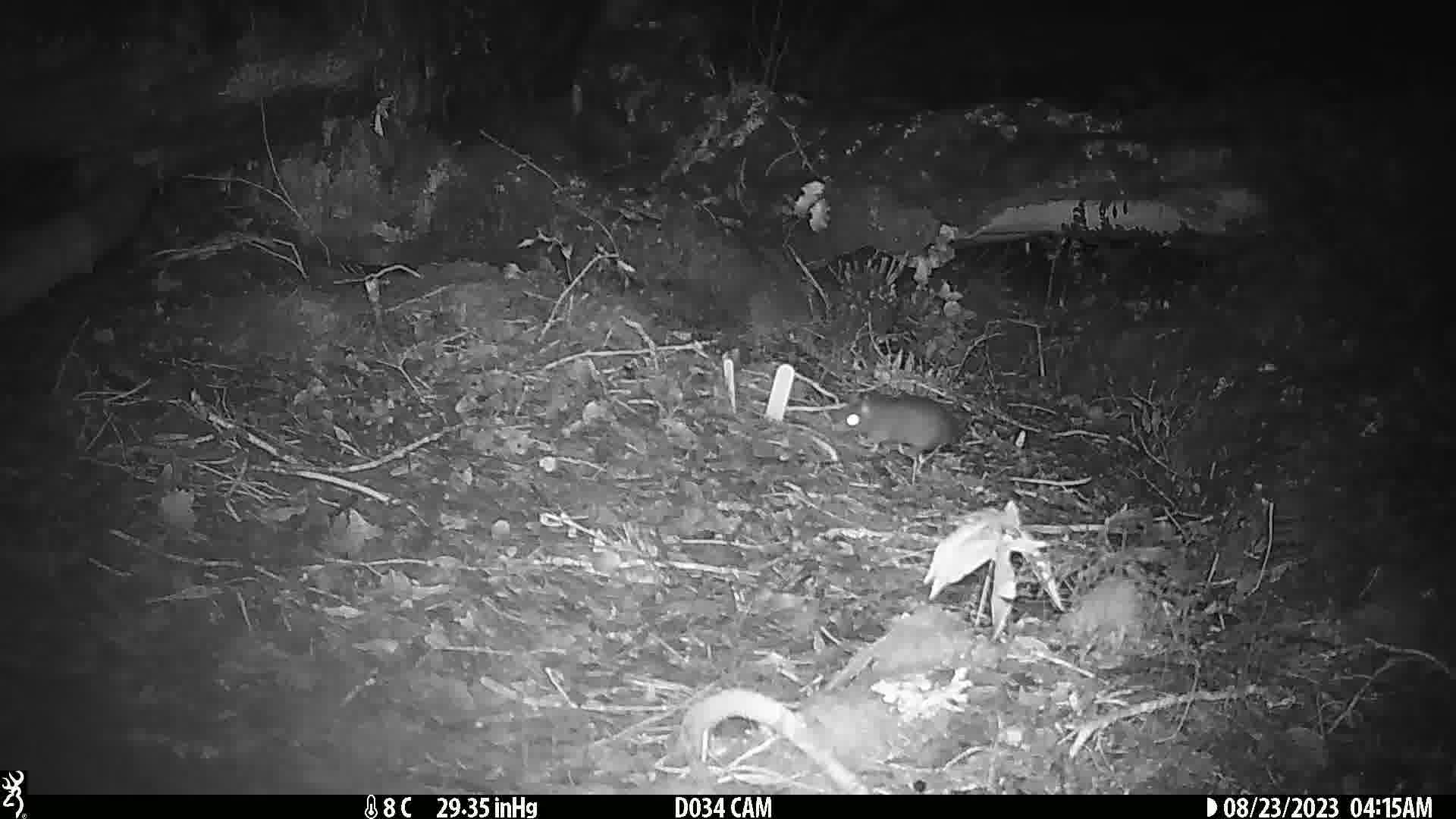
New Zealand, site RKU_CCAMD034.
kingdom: Animalia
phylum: Chordata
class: Mammalia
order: Rodentia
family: Muridae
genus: Rattus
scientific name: Rattus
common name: rat